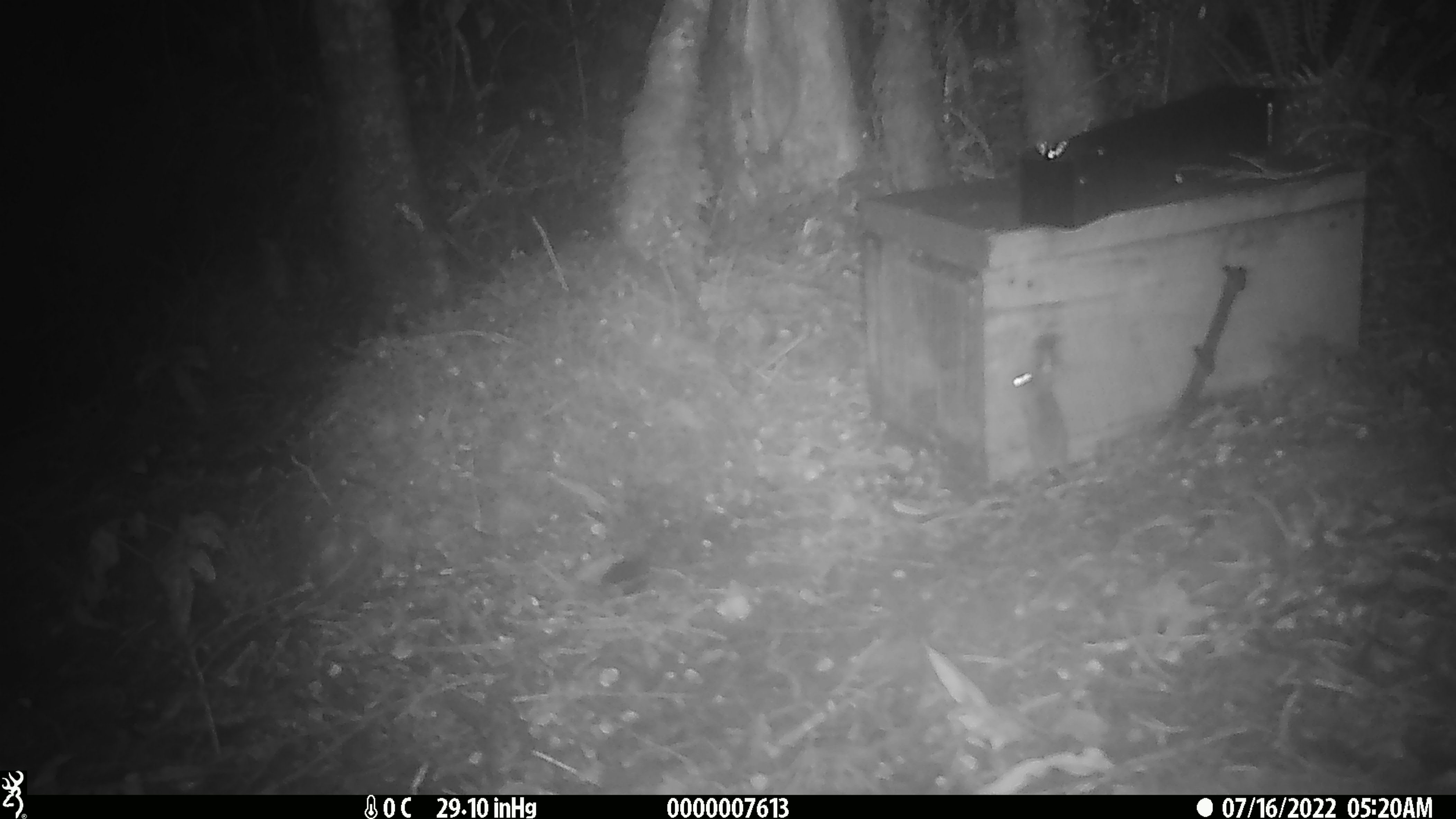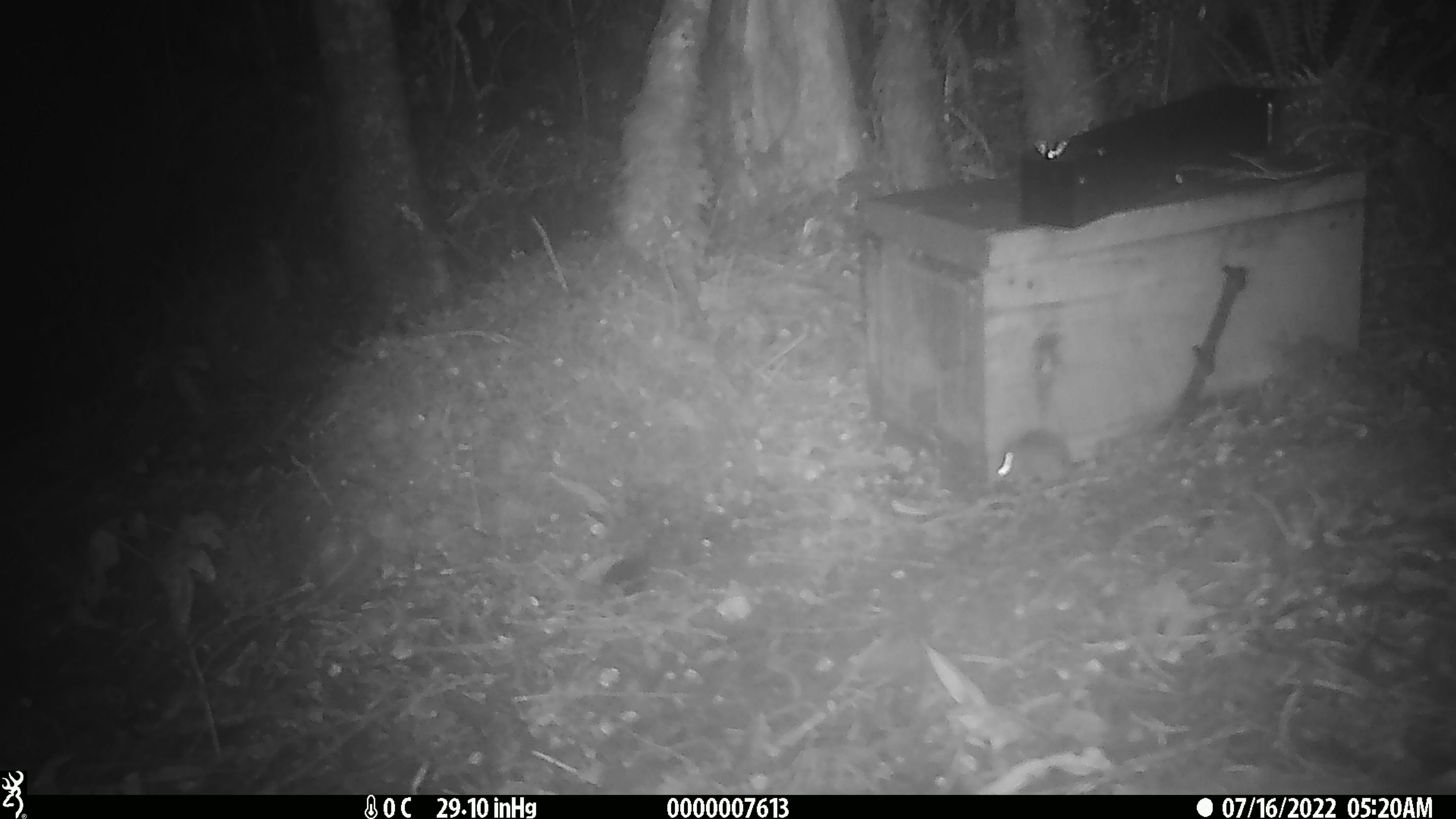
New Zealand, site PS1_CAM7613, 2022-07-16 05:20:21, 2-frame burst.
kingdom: Animalia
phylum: Chordata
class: Mammalia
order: Rodentia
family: Muridae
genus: Mus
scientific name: Mus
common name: mouse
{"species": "mouse (Mus)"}